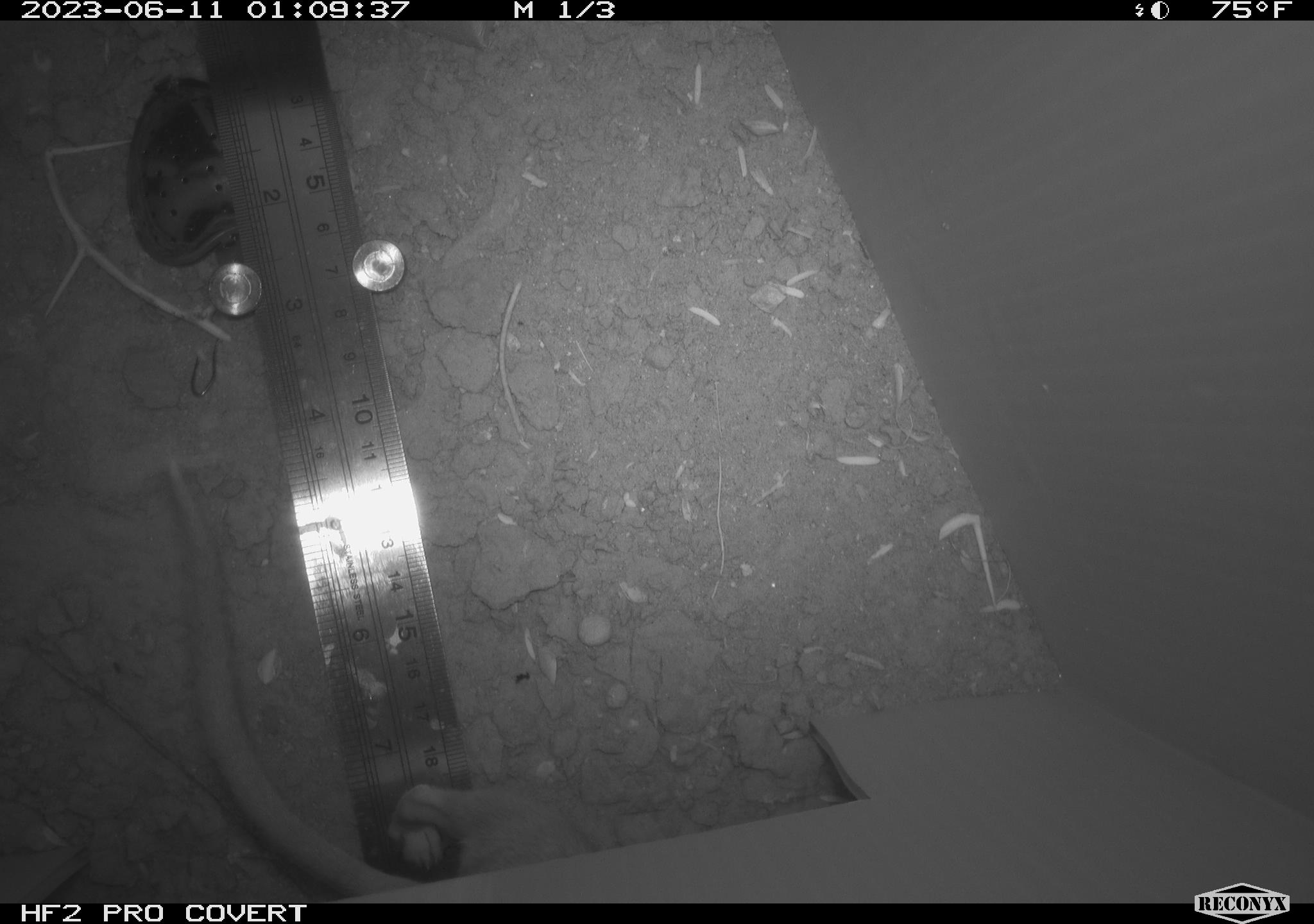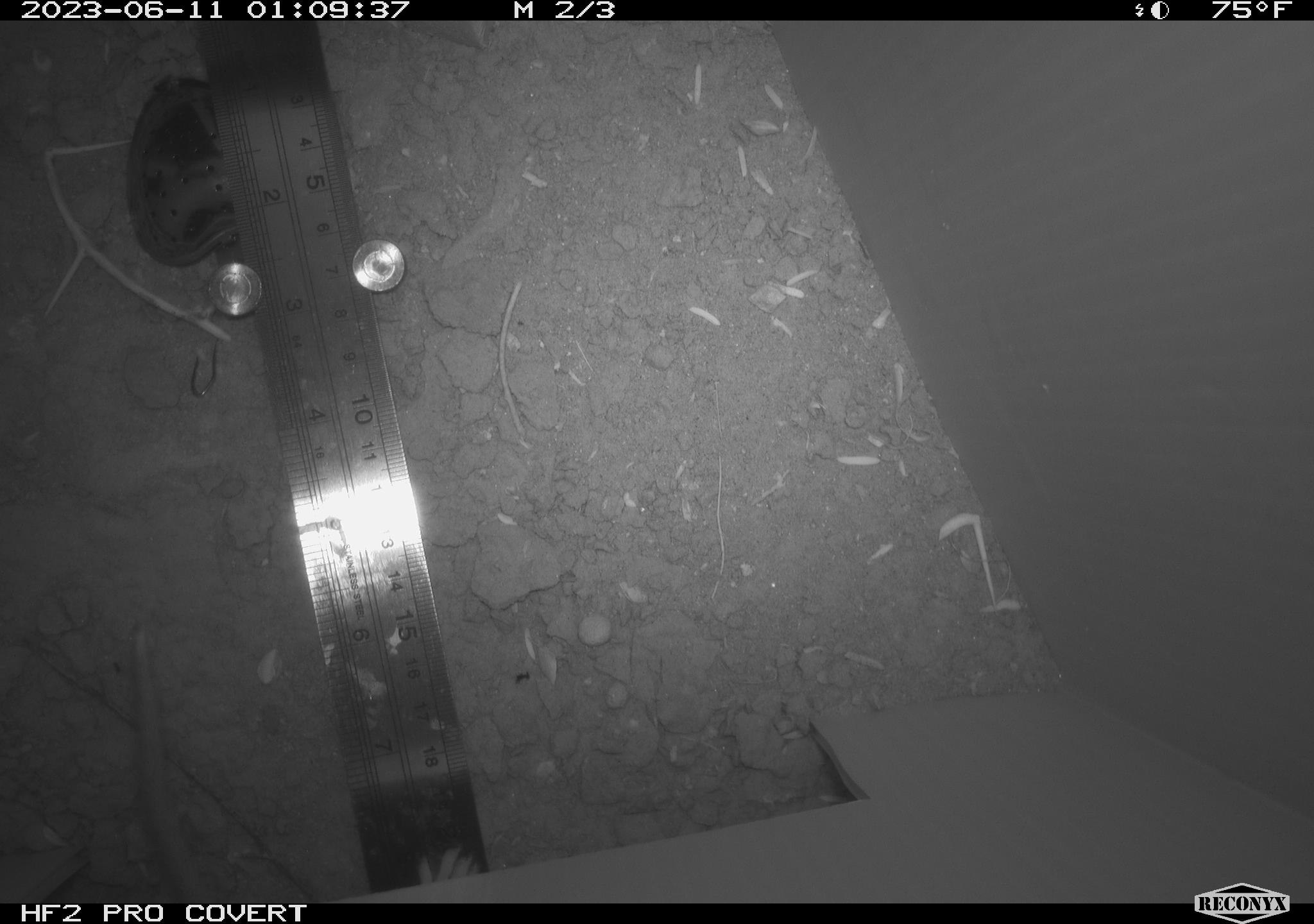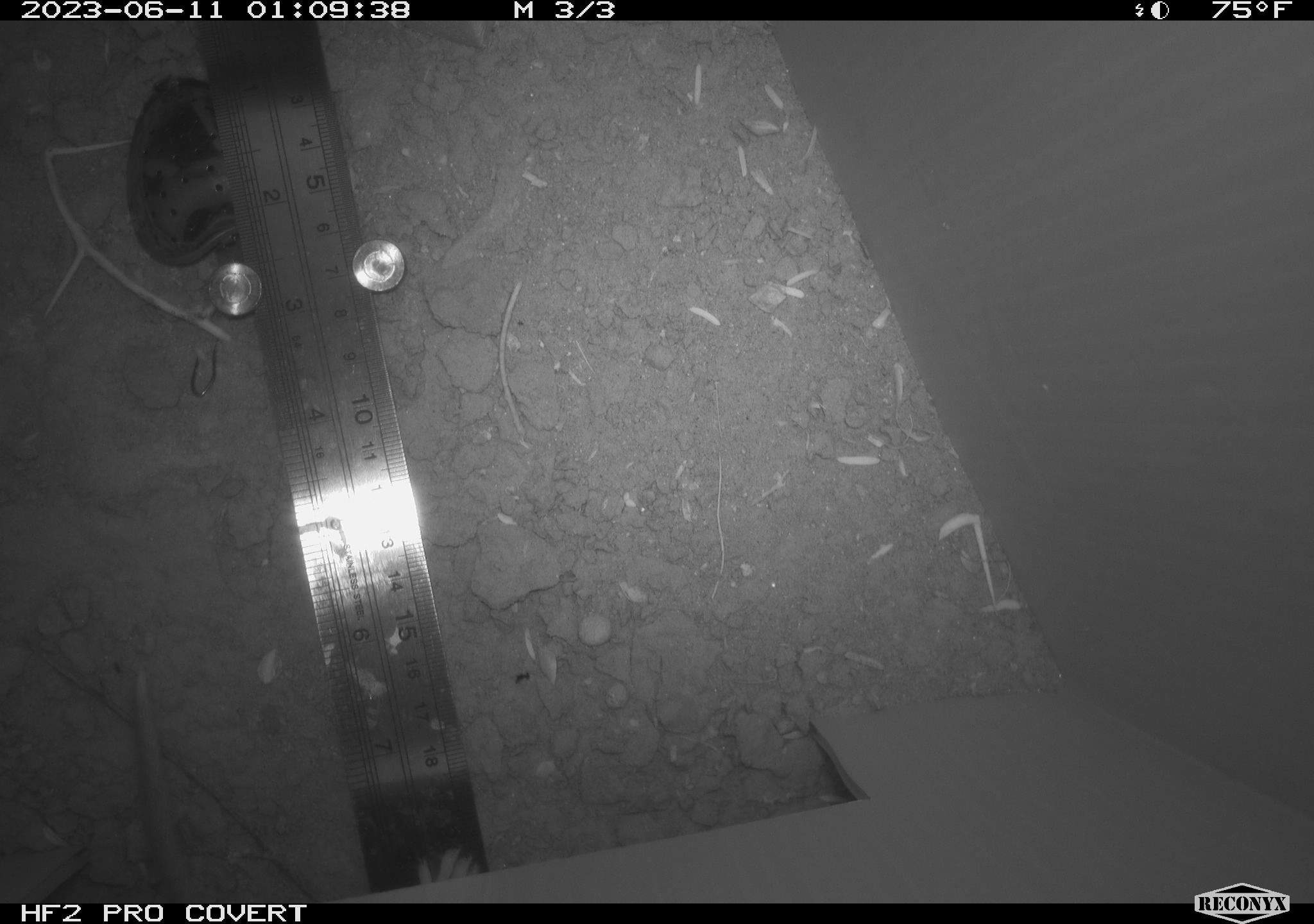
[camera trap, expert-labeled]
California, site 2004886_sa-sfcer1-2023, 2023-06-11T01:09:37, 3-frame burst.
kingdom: Animalia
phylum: Chordata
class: Mammalia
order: Rodentia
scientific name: Rodentia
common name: mouse species